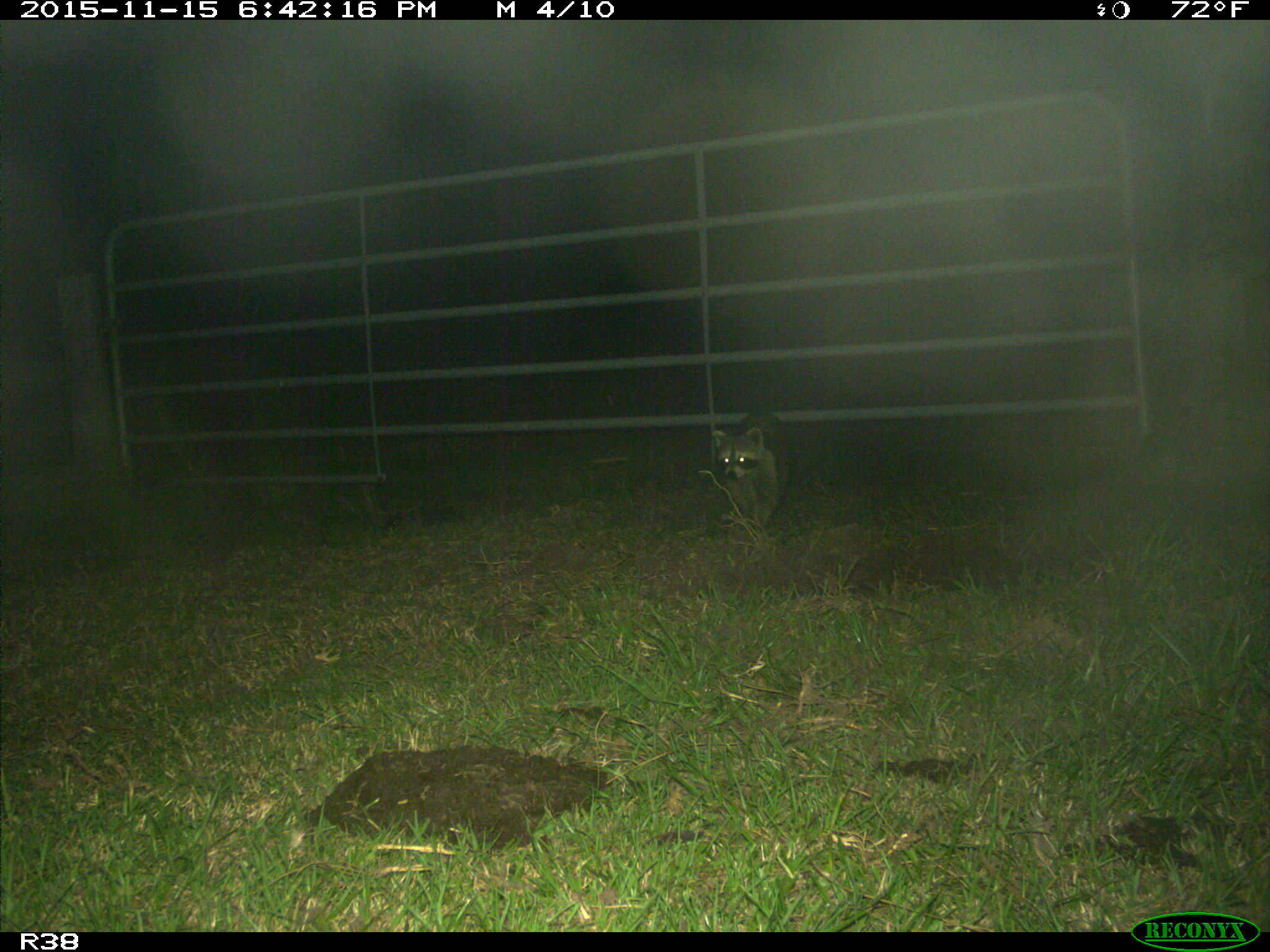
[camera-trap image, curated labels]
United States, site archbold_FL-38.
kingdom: Animalia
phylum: Chordata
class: Mammalia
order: Carnivora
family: Procyonidae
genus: Procyon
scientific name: Procyon lotor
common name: common raccoon